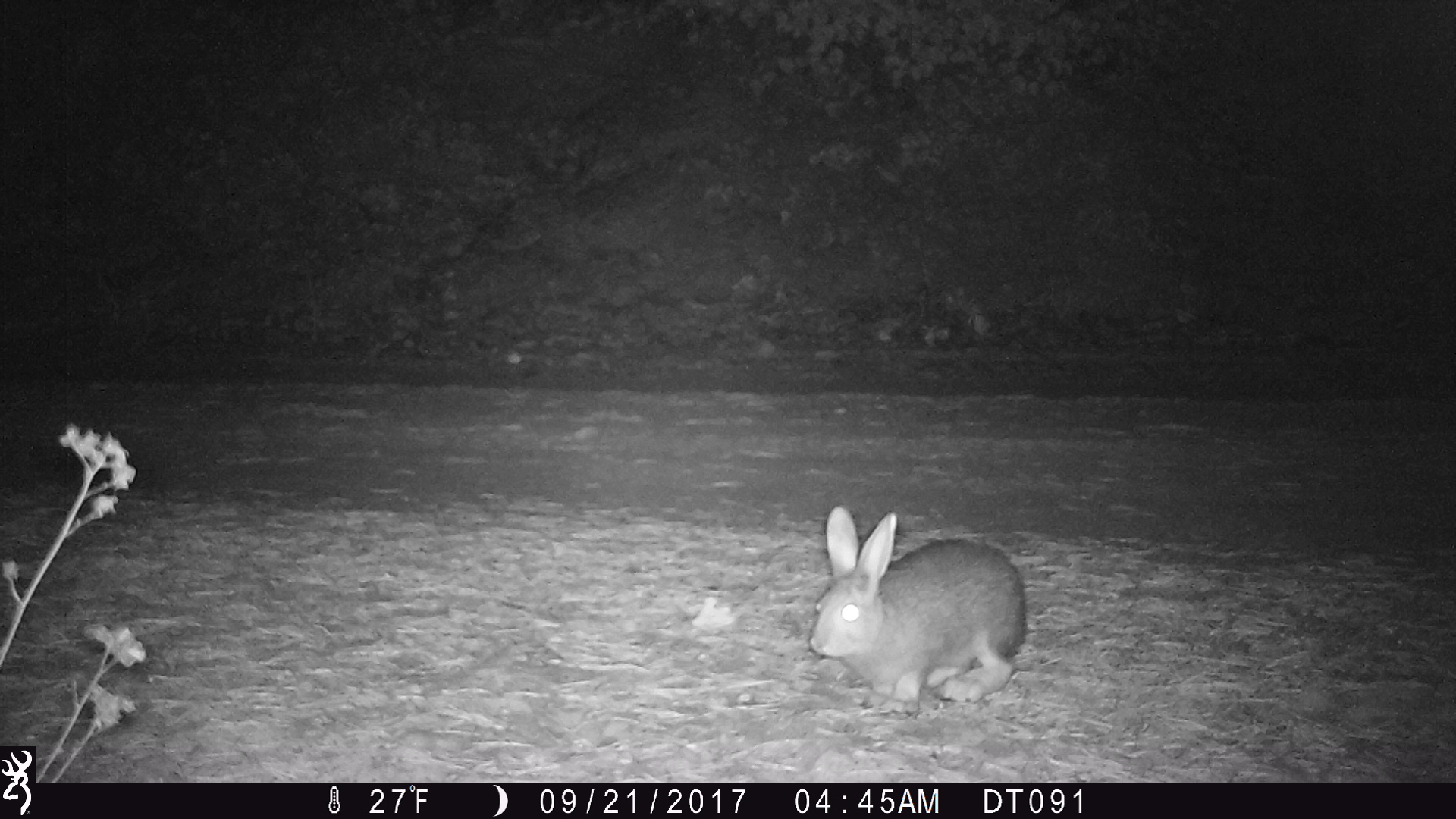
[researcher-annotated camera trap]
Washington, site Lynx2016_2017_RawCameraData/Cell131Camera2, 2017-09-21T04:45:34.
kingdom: Animalia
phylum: Chordata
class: Mammalia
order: Lagomorpha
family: Leporidae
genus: Lepus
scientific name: Lepus americanus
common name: snowshoe hare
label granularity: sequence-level